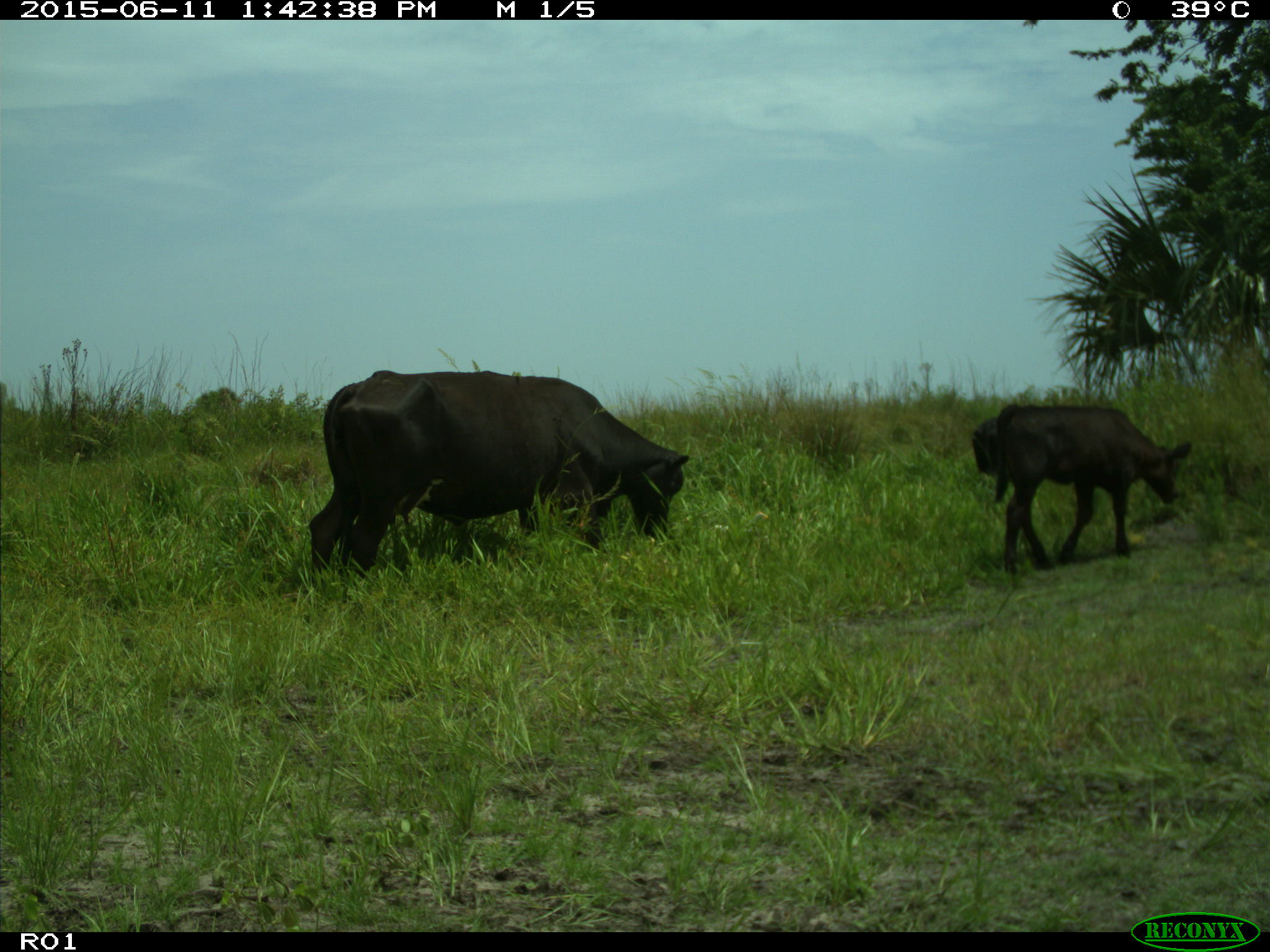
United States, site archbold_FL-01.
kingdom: Animalia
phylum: Chordata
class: Mammalia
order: Artiodactyla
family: Bovidae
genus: Bos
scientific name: Bos taurus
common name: domestic cow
Bos taurus (domestic cow).